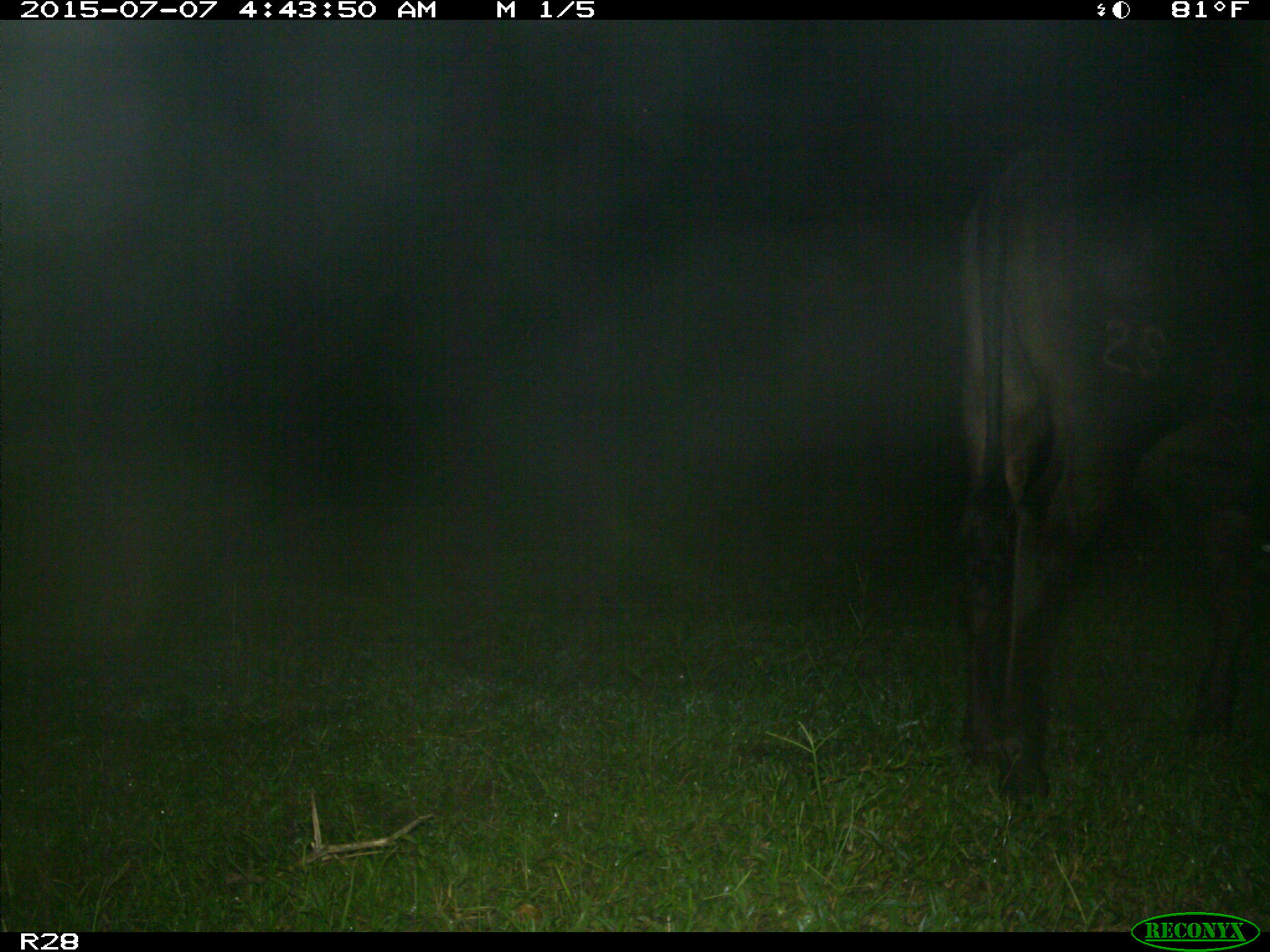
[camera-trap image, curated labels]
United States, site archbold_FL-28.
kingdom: Animalia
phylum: Chordata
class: Mammalia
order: Artiodactyla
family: Bovidae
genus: Bos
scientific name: Bos taurus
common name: domestic cow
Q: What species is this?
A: Bos taurus (domestic cow).